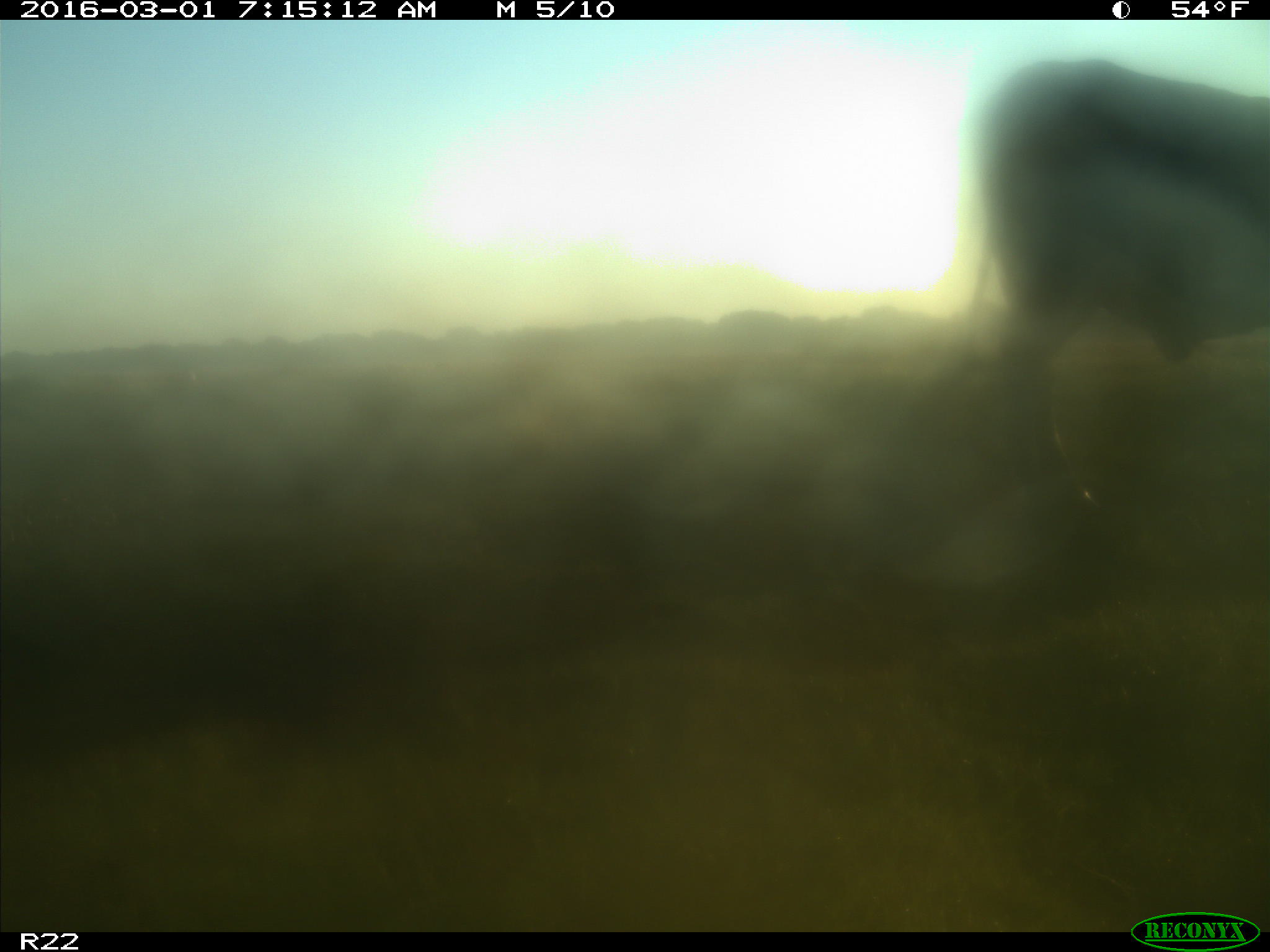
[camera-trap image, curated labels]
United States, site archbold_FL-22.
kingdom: Animalia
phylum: Chordata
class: Mammalia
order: Artiodactyla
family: Bovidae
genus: Bos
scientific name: Bos taurus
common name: domestic cow